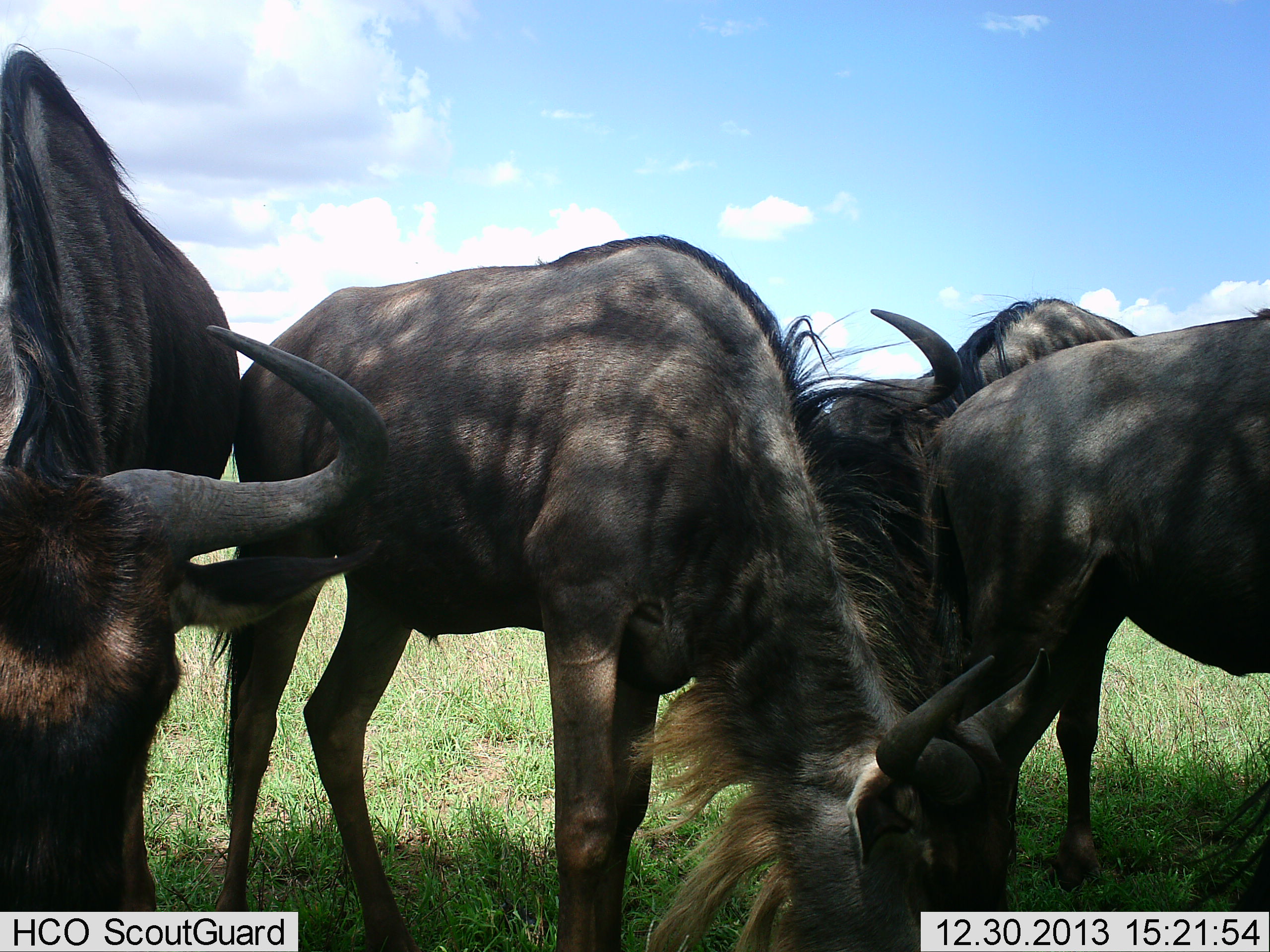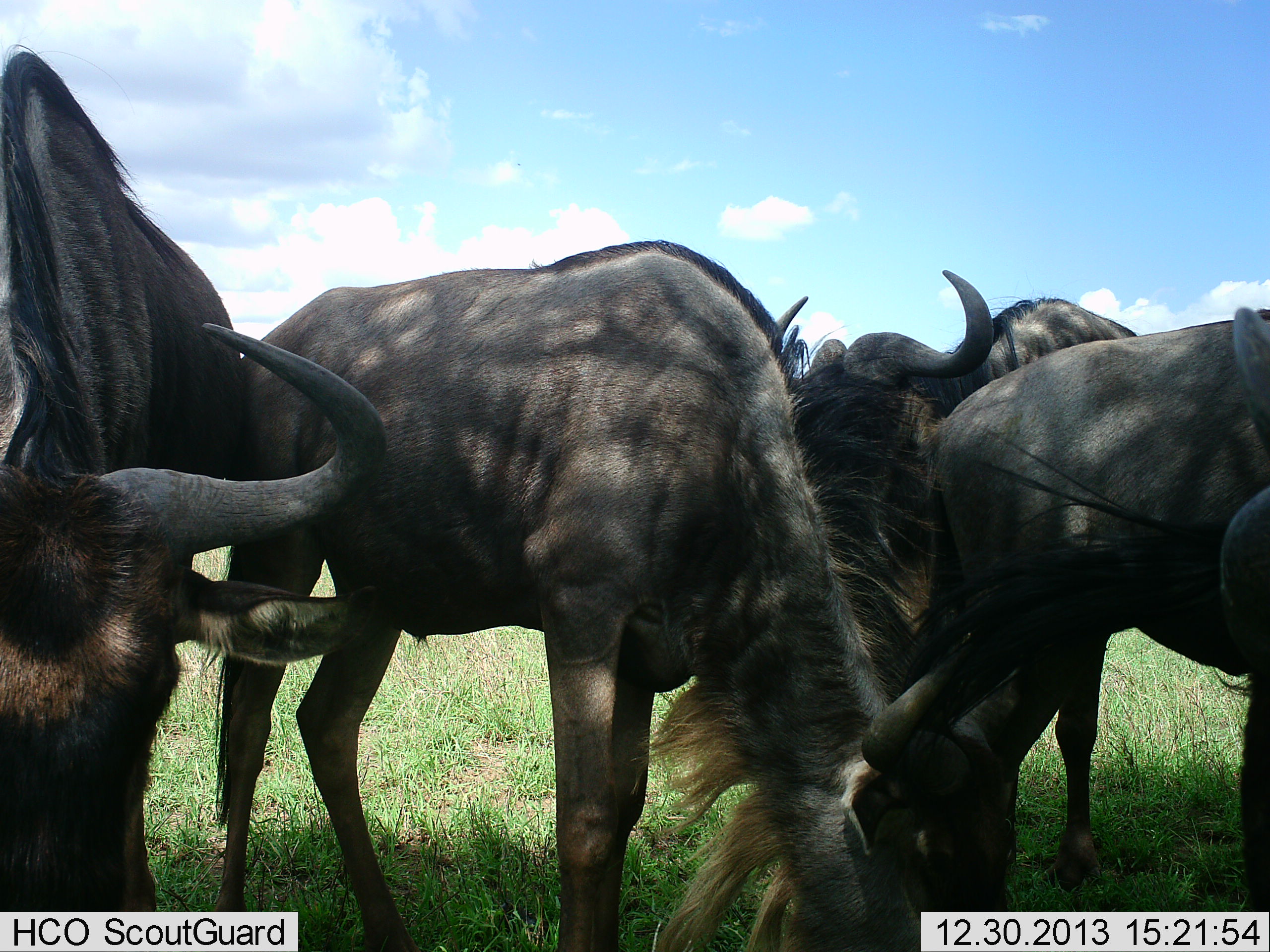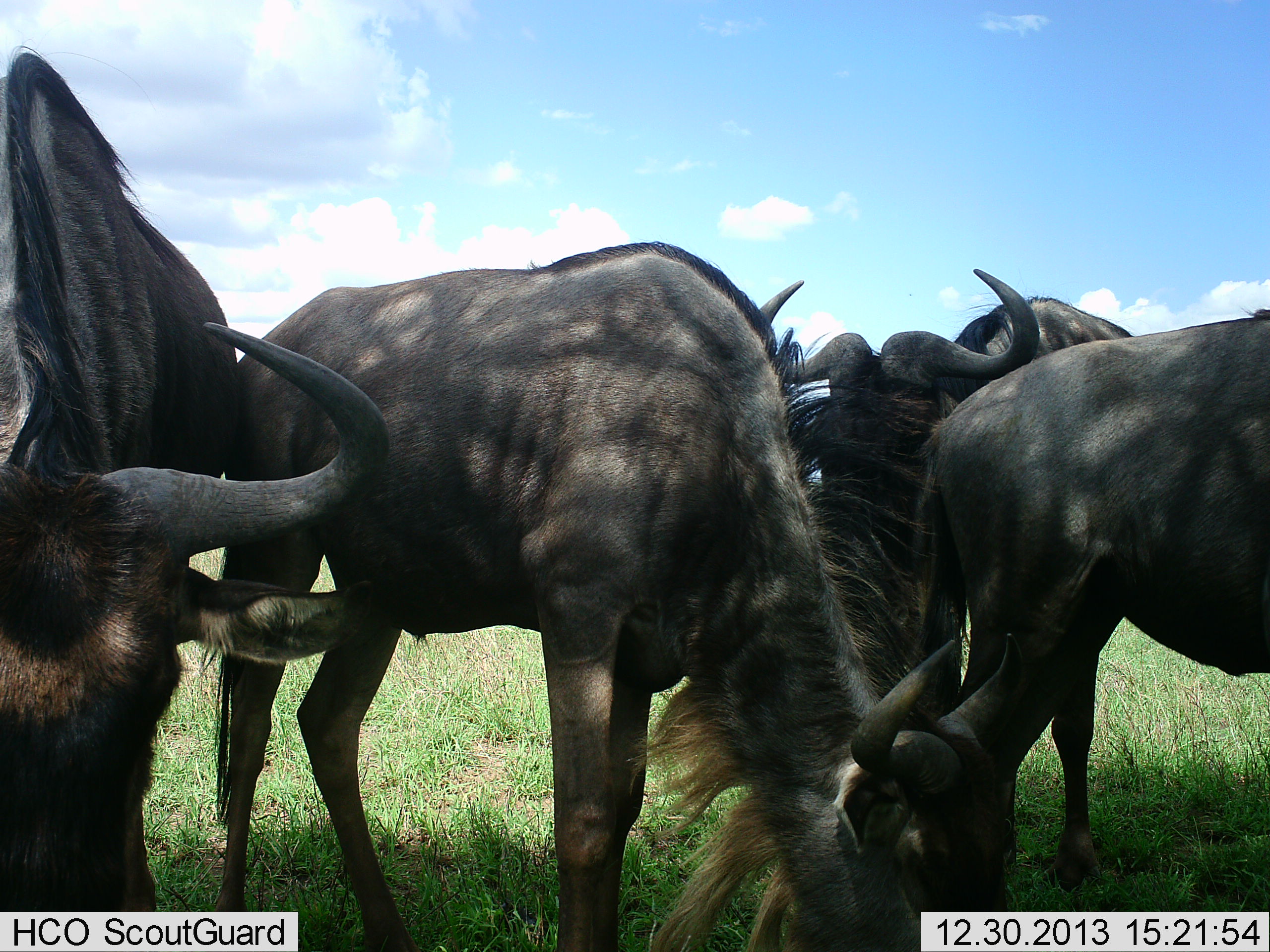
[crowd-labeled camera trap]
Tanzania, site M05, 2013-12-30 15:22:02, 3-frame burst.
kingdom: Animalia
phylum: Chordata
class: Mammalia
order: Artiodactyla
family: Bovidae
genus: Connochaetes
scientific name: Connochaetes taurinus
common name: blue wildebeest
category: wildebeest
Wildebeest (blue wildebeest) (Connochaetes taurinus), count 5. Behavior (volunteer vote fractions): standing 50%, resting 0%, moving 10%, interacting 10%. Young present (vote fraction): 0%. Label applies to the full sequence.